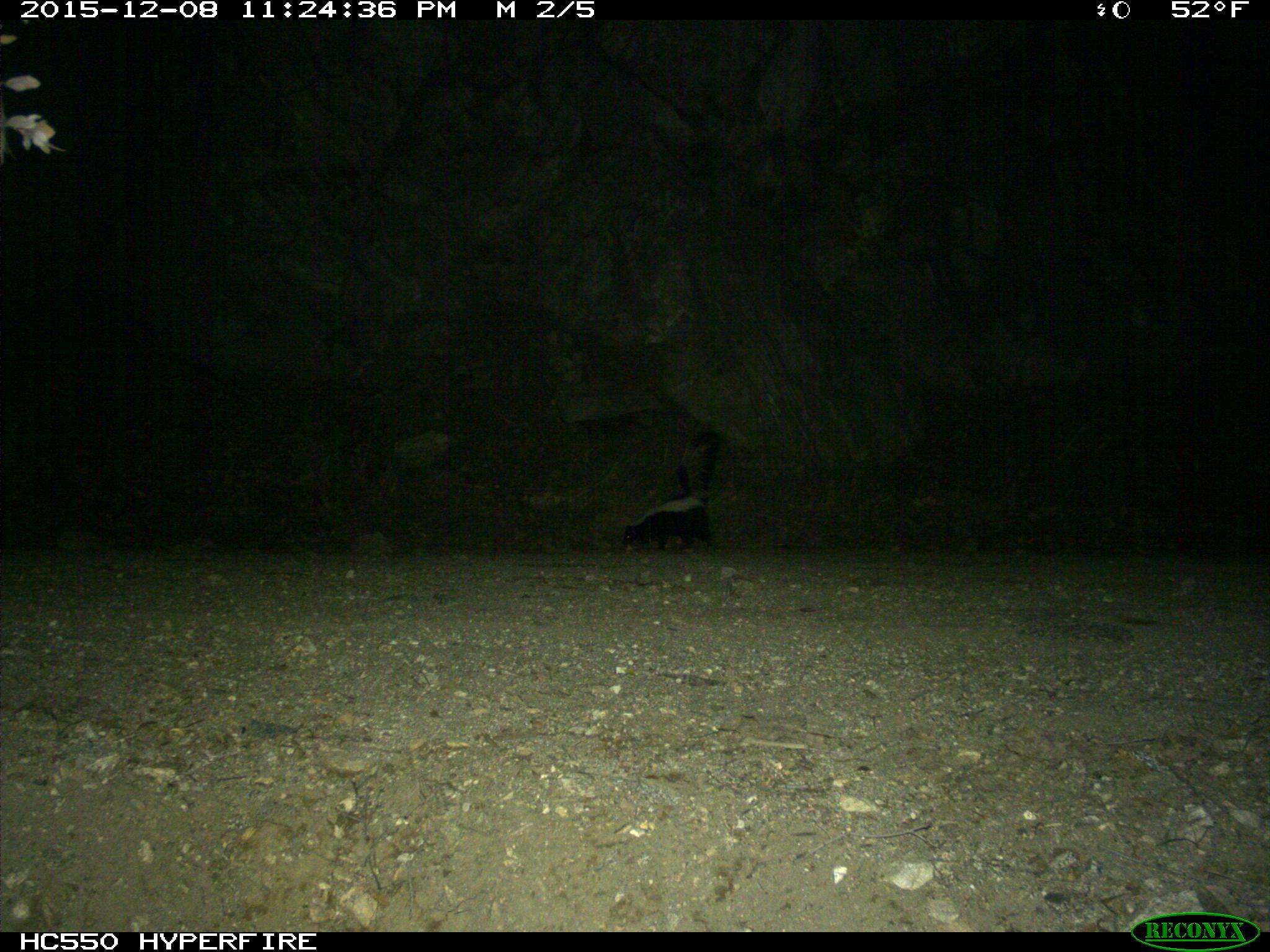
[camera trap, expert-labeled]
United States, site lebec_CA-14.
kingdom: Animalia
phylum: Chordata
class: Mammalia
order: Carnivora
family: Mephitidae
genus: Mephitis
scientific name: Mephitis mephitis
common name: striped skunk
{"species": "Mephitis mephitis (striped skunk)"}